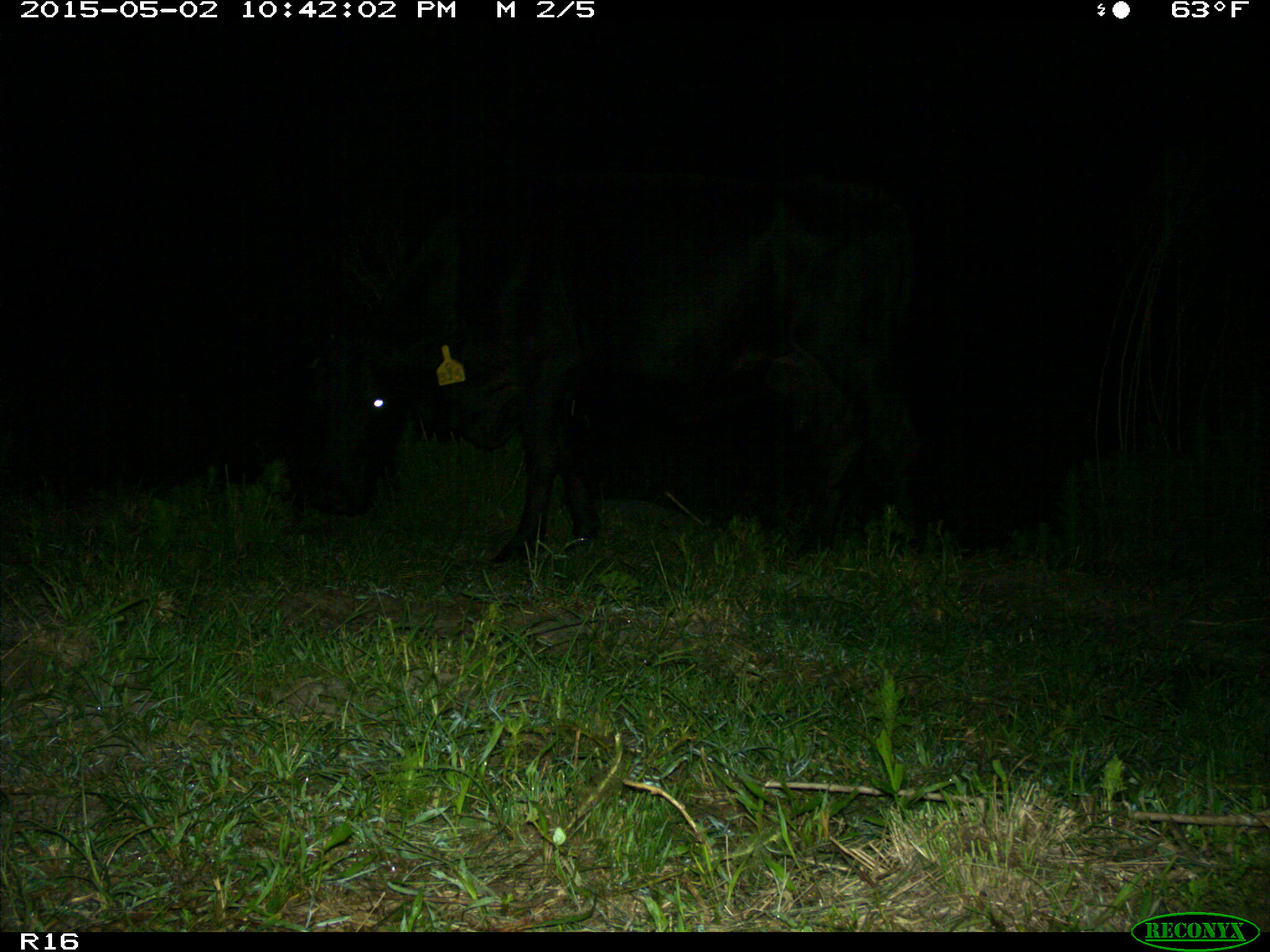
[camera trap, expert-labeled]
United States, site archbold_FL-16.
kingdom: Animalia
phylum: Chordata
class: Mammalia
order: Artiodactyla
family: Bovidae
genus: Bos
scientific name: Bos taurus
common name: domestic cow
Bos taurus (domestic cow).